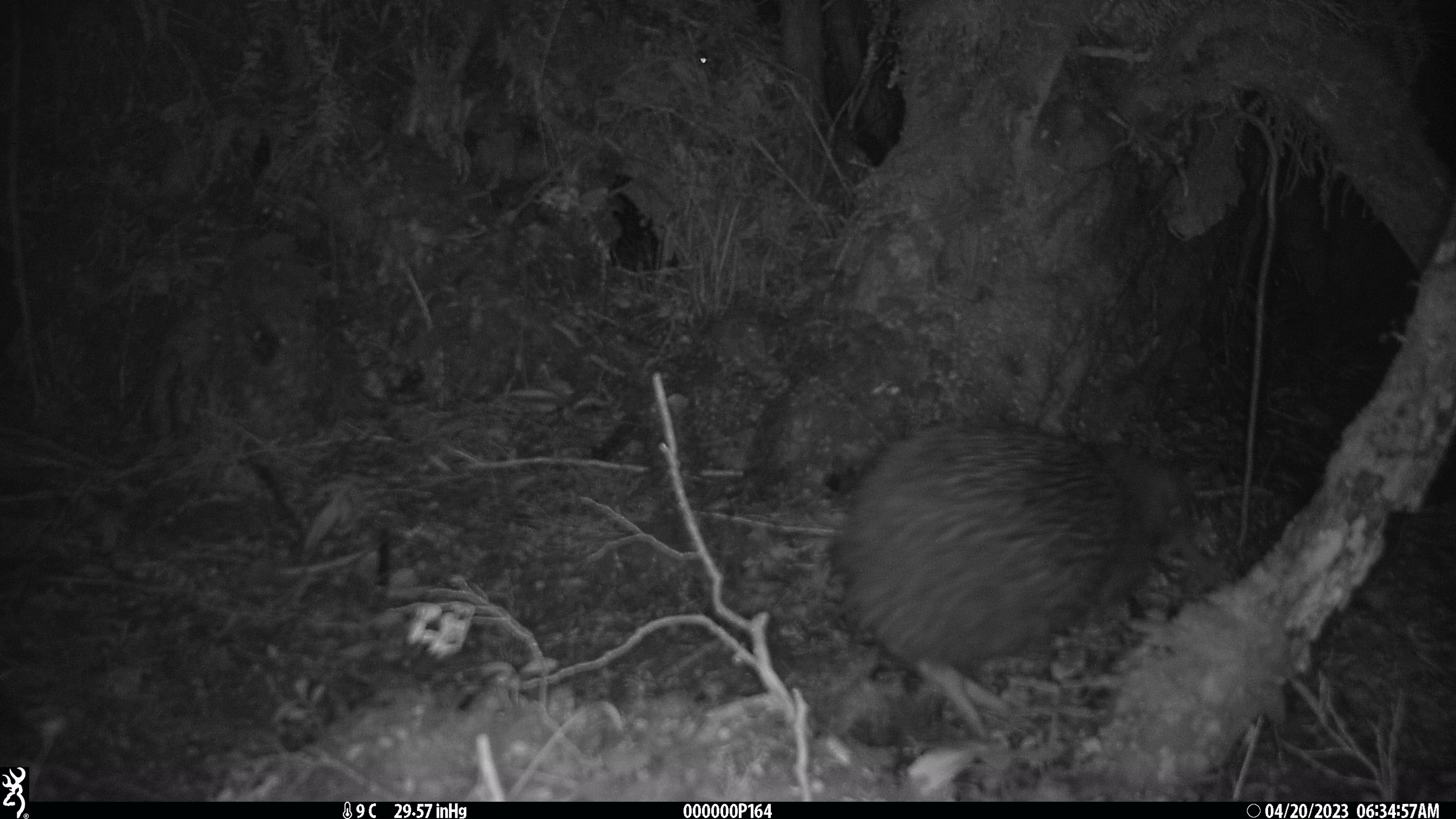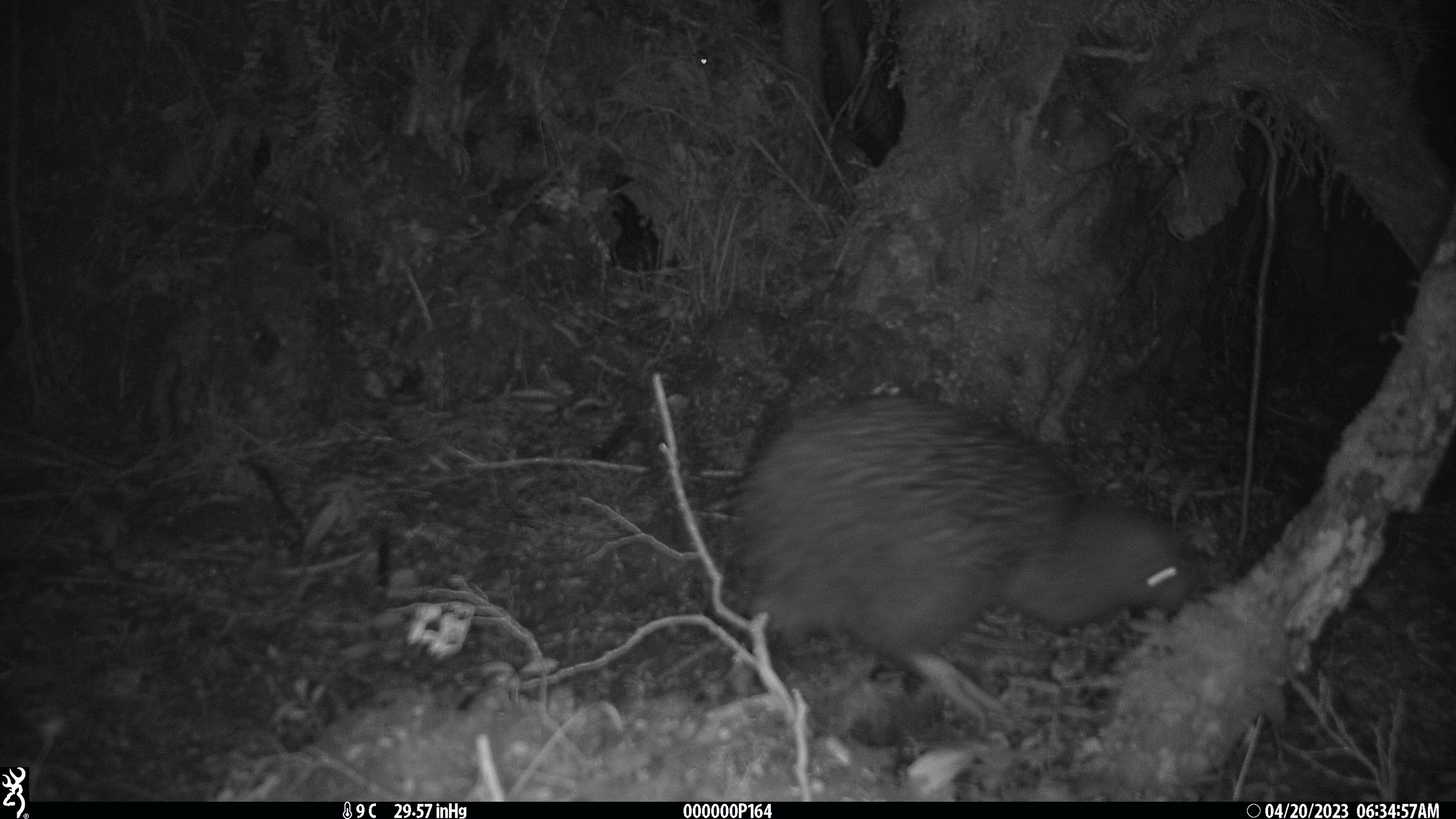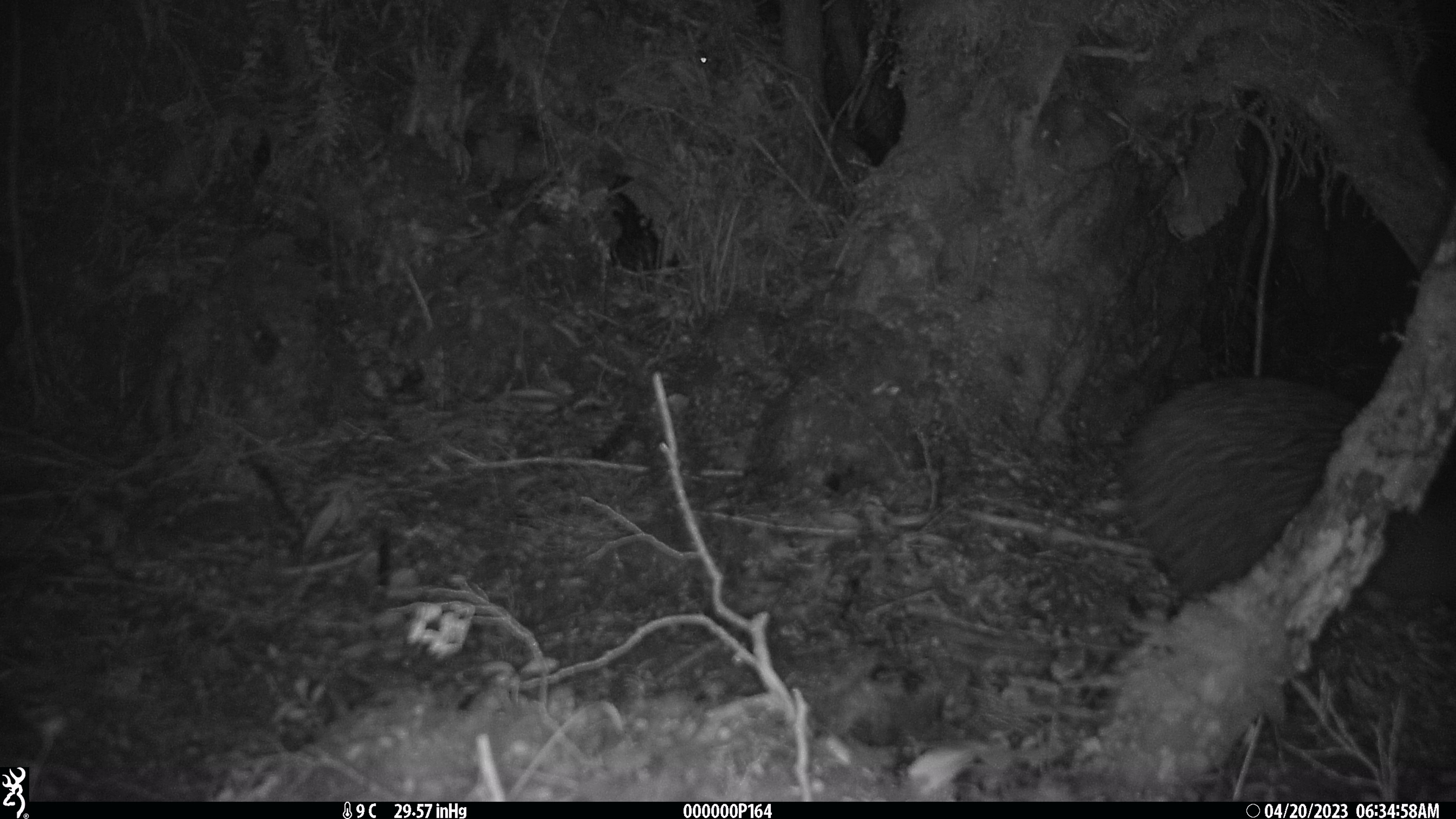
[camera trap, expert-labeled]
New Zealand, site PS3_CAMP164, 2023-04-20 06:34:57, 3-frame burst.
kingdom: Animalia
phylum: Chordata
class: Aves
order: Apterygiformes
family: Apterygidae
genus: Apteryx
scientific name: Apteryx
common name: kiwi